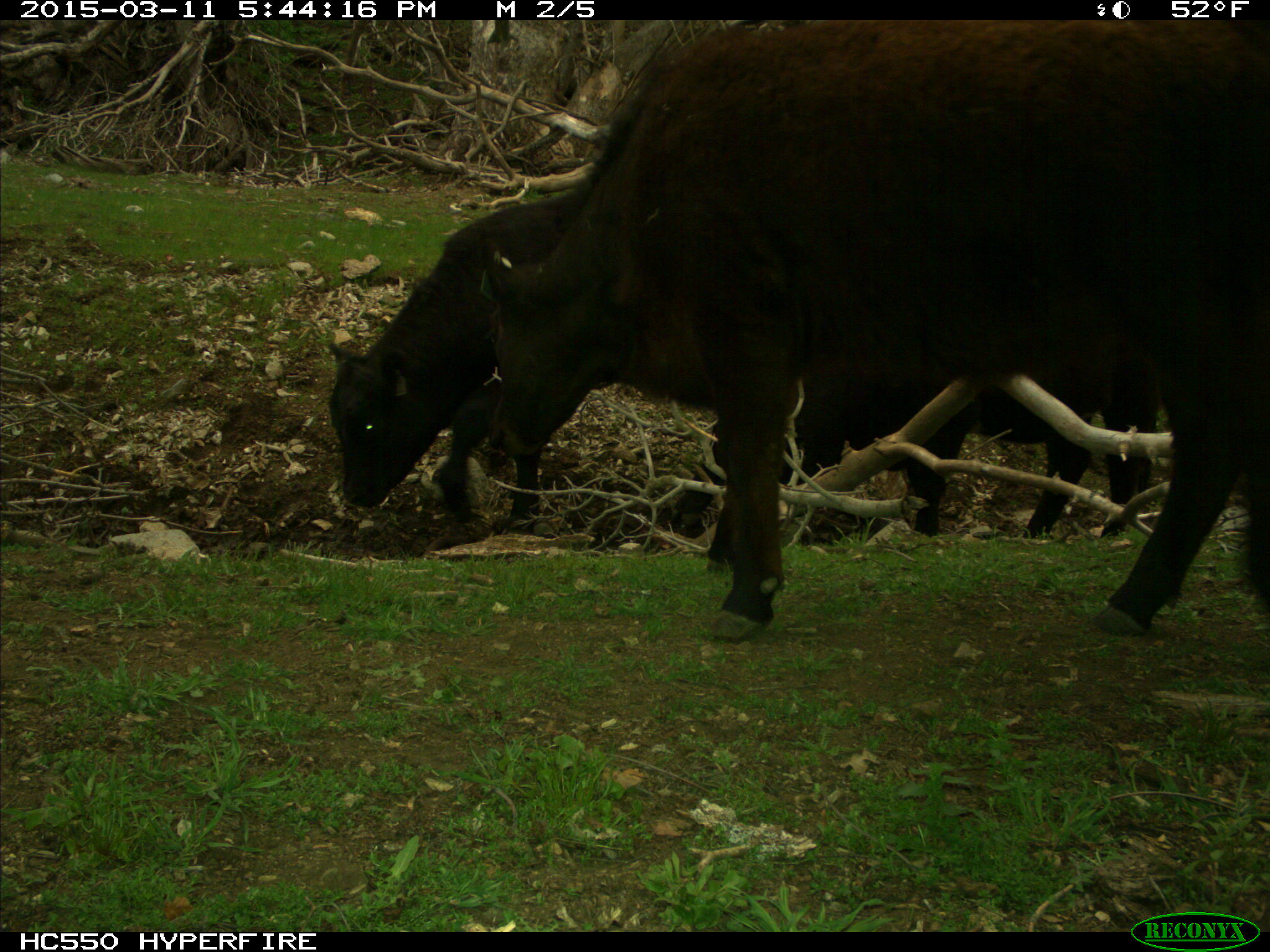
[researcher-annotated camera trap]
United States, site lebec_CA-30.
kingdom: Animalia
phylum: Chordata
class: Mammalia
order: Artiodactyla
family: Bovidae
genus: Bos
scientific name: Bos taurus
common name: domestic cow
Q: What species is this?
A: Bos taurus (domestic cow).